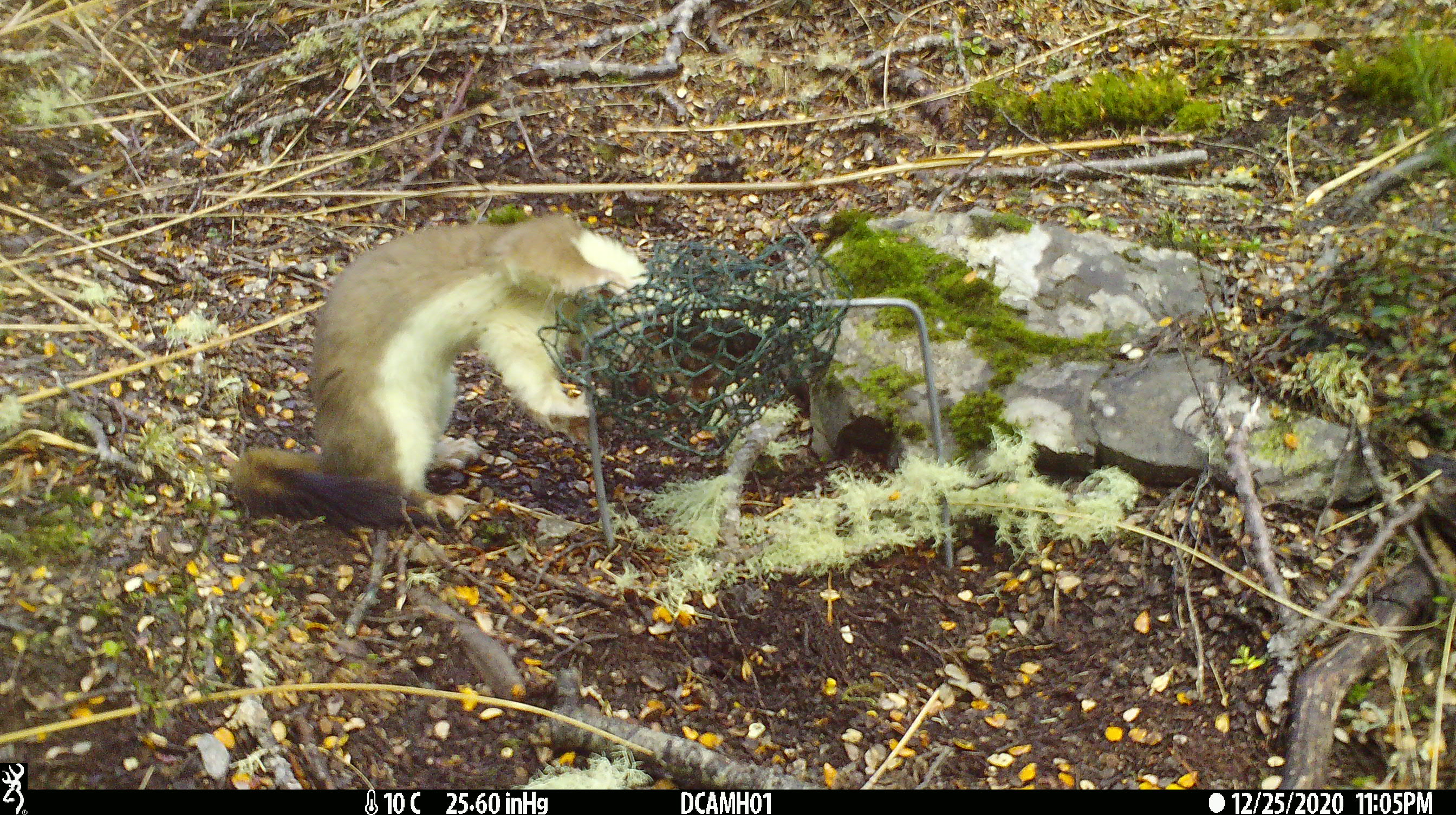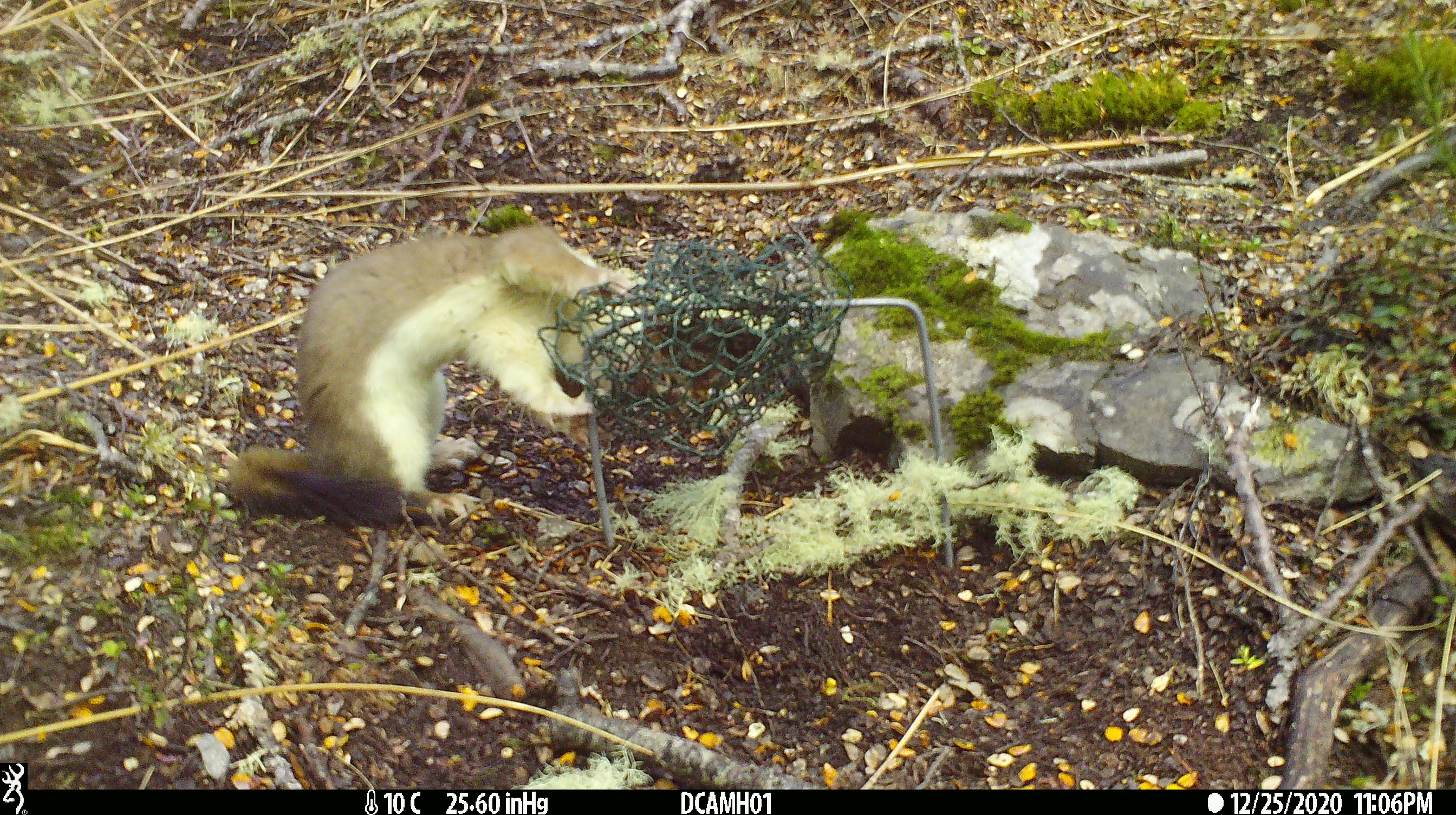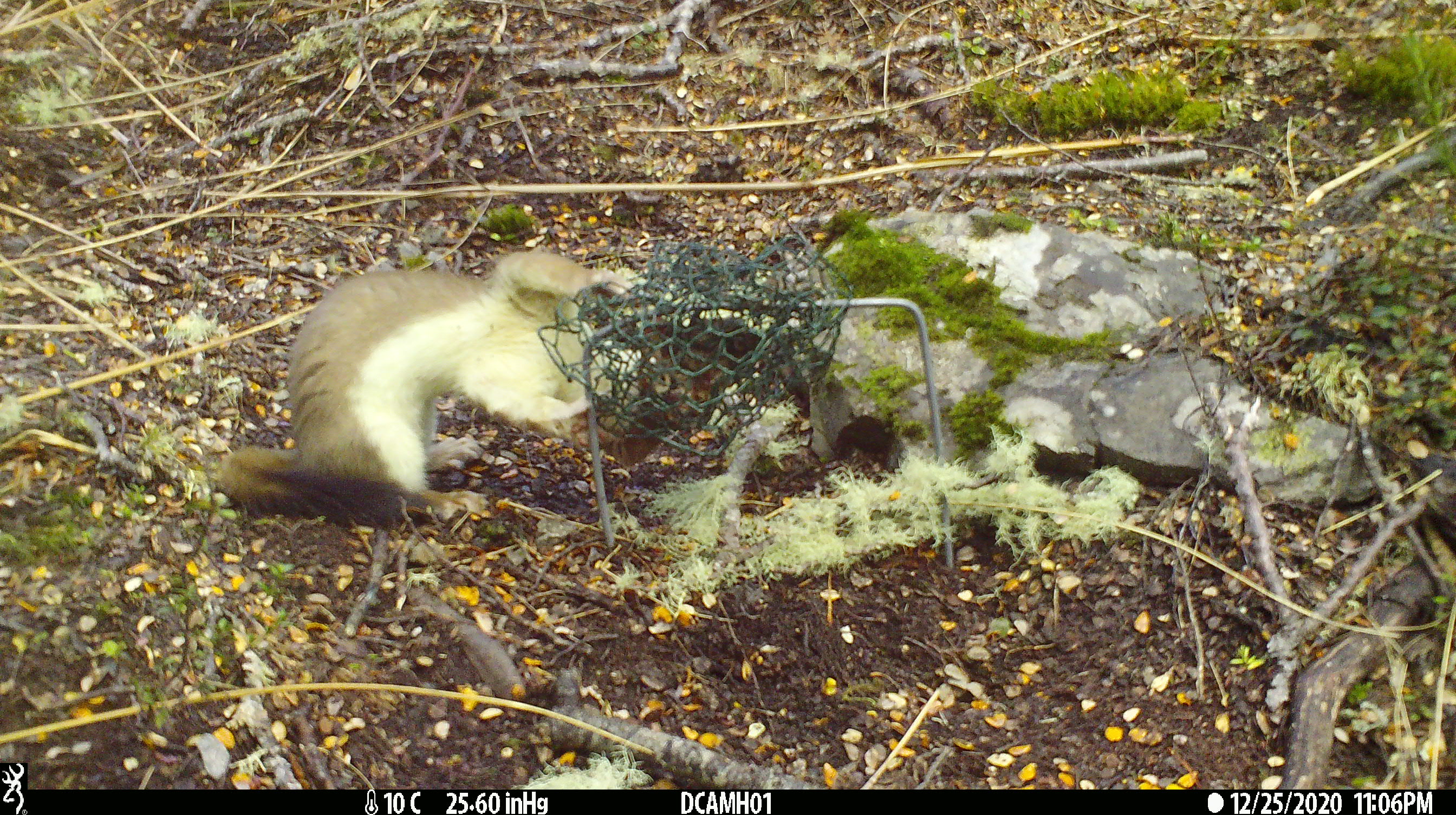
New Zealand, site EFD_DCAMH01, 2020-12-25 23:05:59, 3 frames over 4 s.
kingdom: Animalia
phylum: Chordata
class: Mammalia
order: Carnivora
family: Mustelidae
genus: Mustela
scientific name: Mustela erminea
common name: stoat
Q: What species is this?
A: Stoat (Mustela erminea).